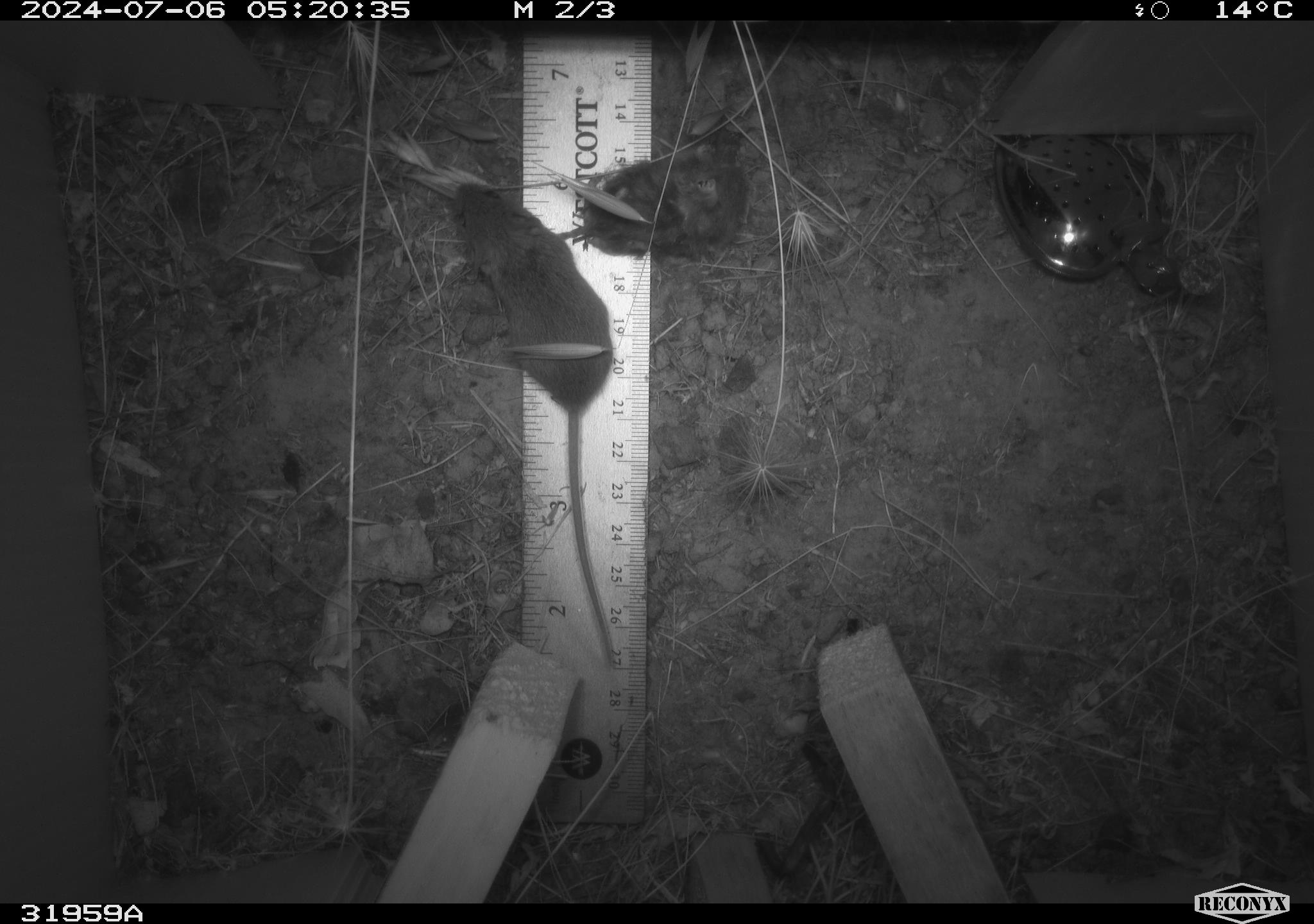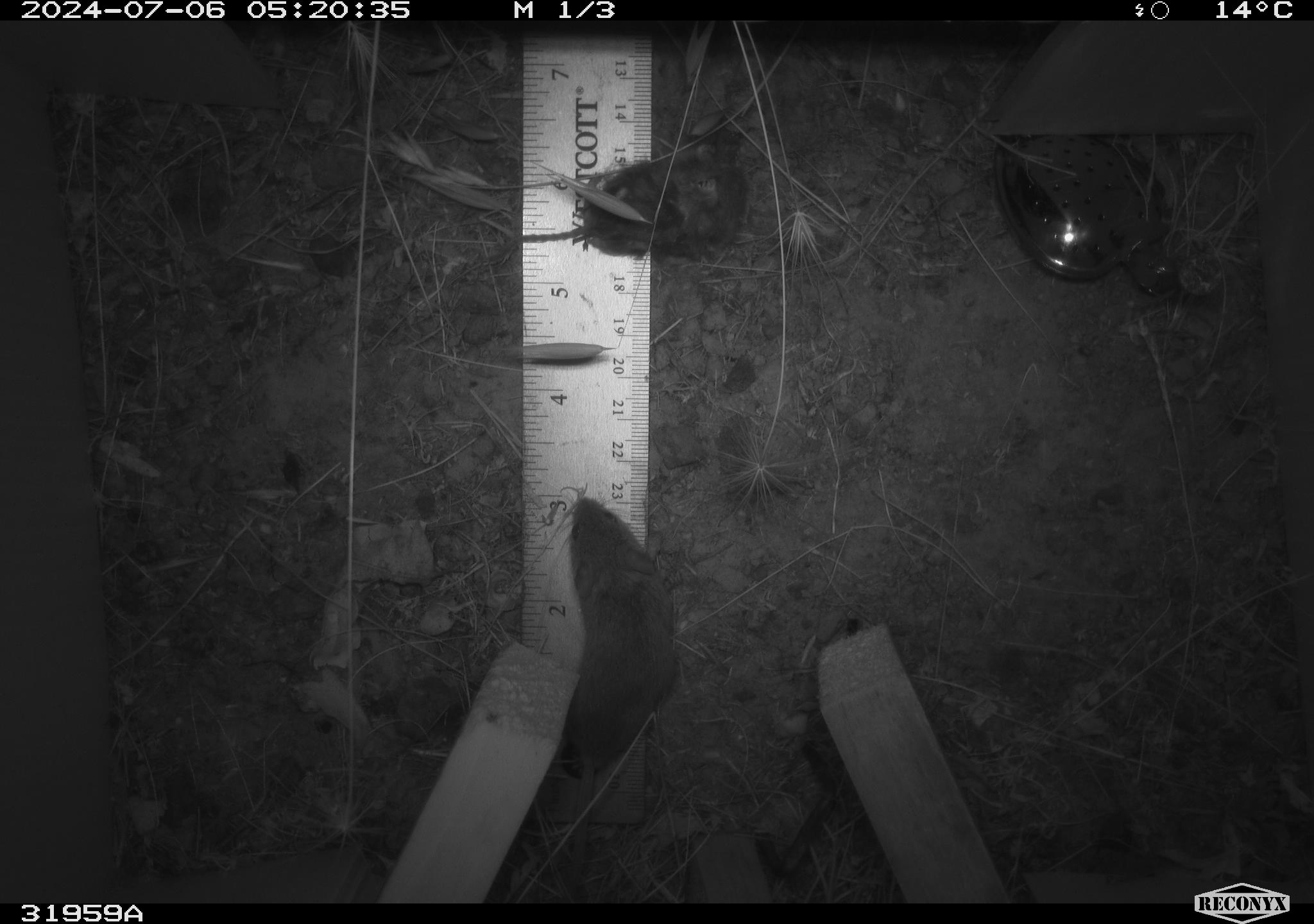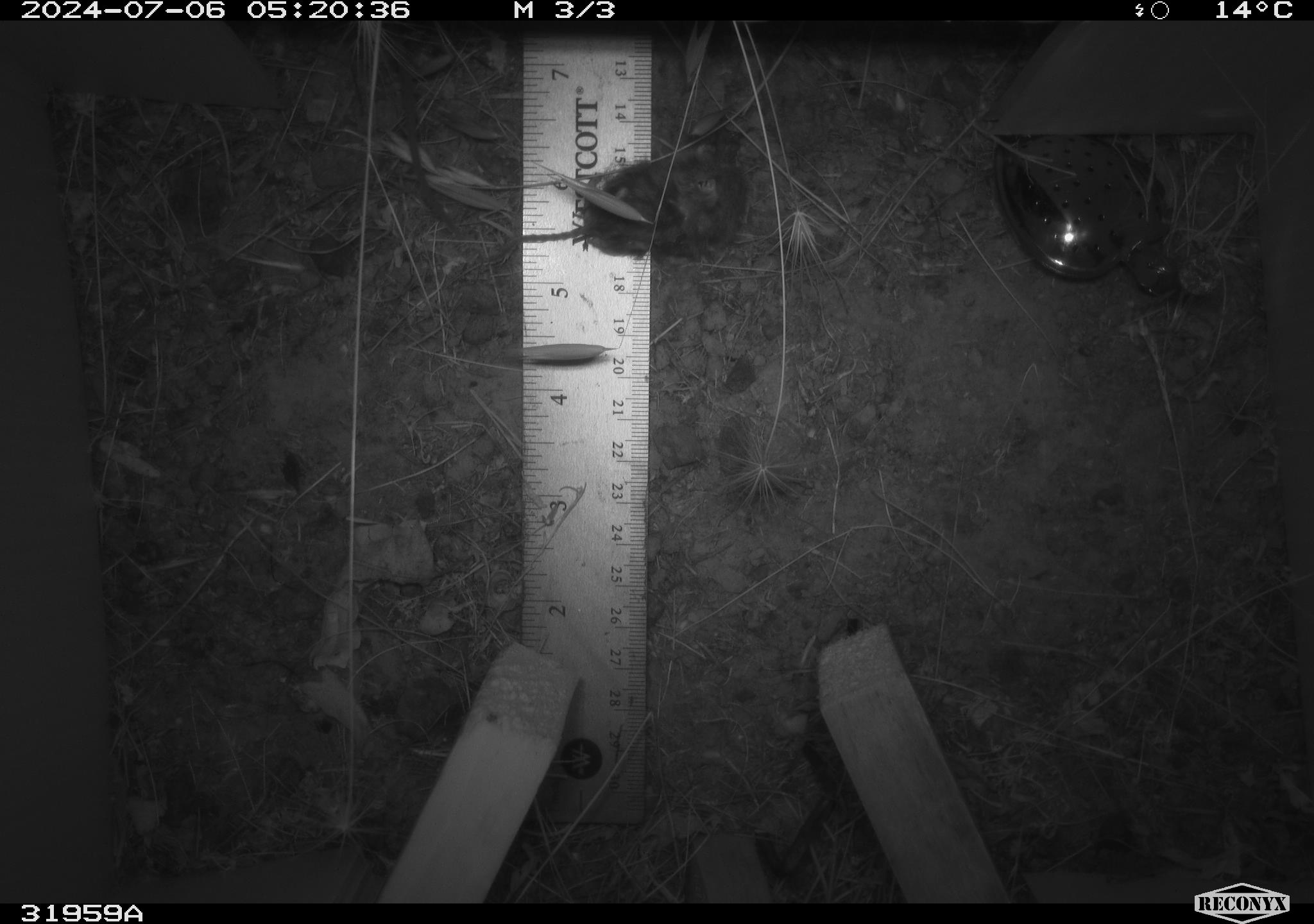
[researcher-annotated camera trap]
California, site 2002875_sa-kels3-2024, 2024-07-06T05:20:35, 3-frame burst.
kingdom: Animalia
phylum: Chordata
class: Mammalia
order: Rodentia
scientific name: Rodentia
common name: mouse species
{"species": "mouse species (Rodentia)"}